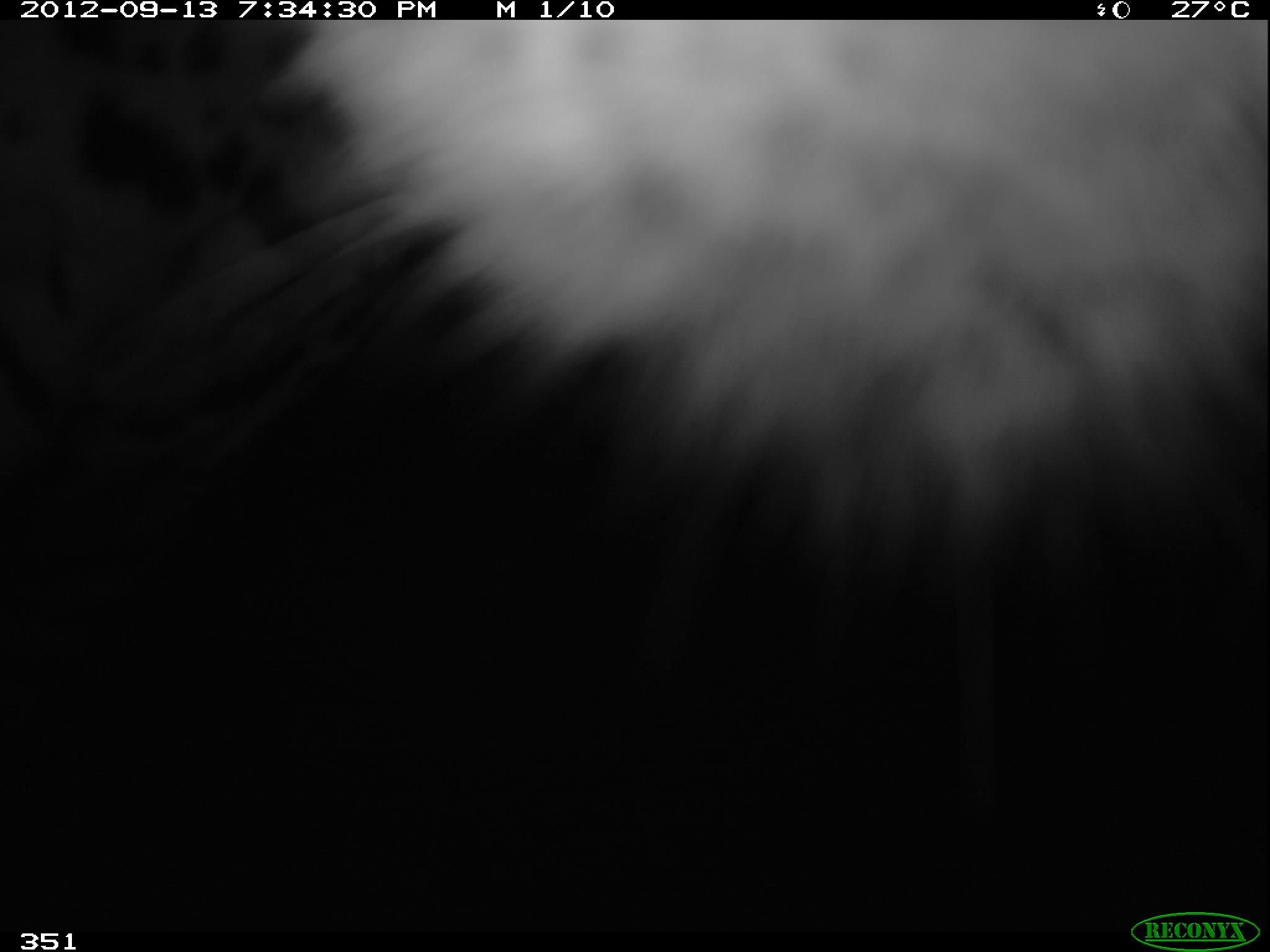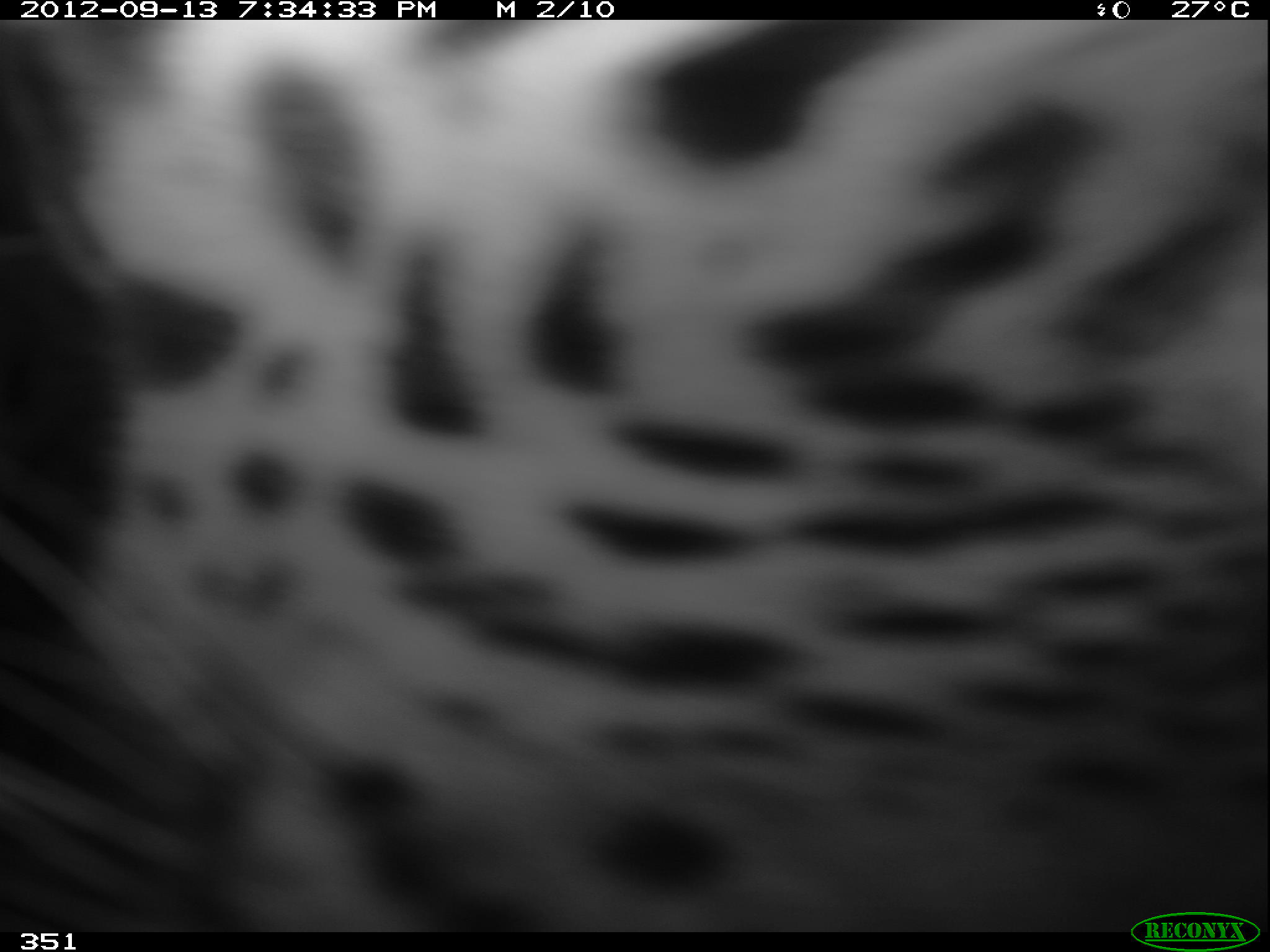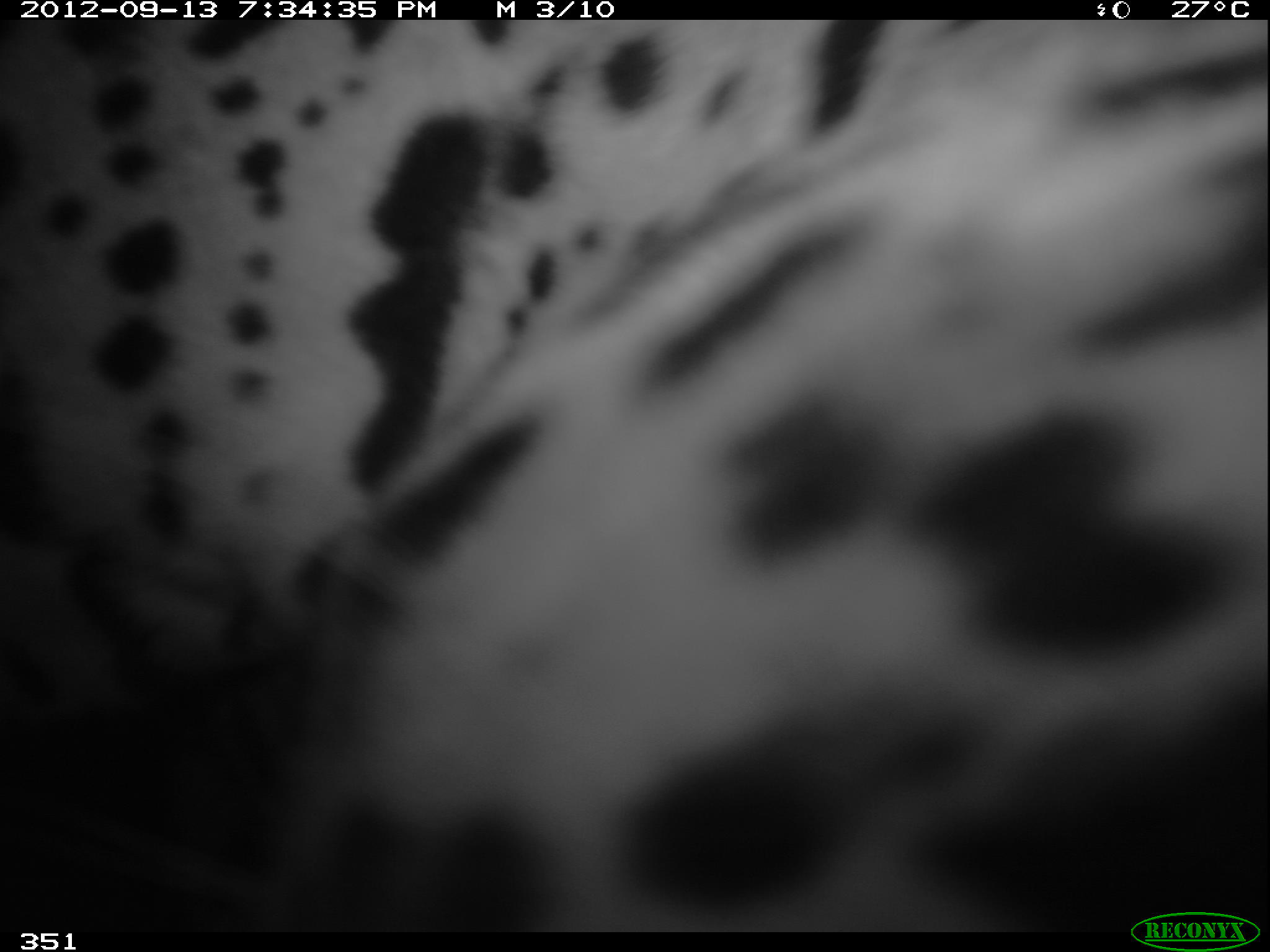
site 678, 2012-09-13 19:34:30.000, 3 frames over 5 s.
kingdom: Animalia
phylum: Chordata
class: Mammalia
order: Carnivora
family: Felidae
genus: Panthera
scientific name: Panthera onca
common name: jaguar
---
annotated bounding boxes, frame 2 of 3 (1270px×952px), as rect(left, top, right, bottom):
panthera onca: rect(0, 19, 1268, 932)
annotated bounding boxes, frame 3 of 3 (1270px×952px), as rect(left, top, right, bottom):
panthera onca: rect(0, 19, 1263, 930)